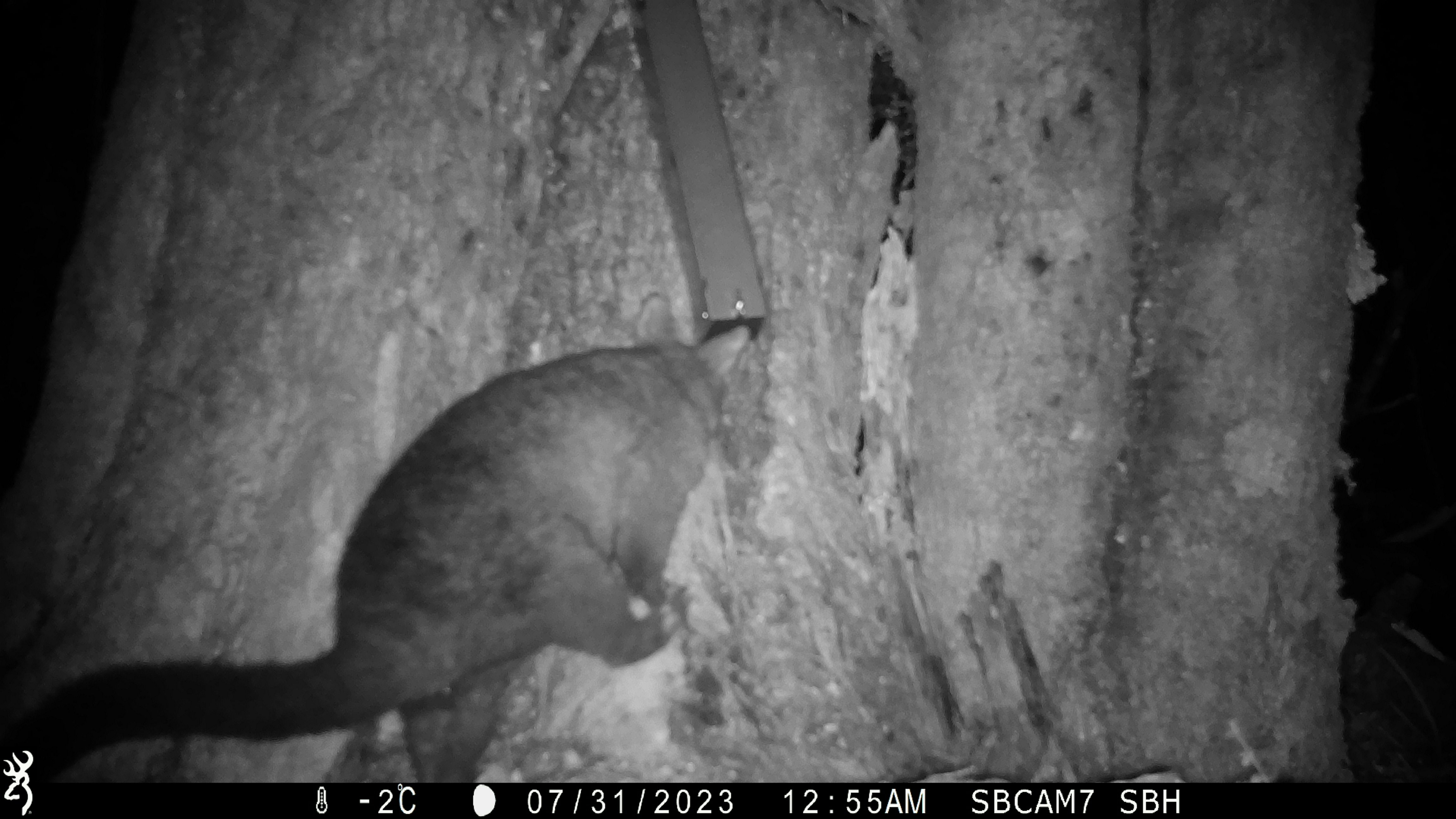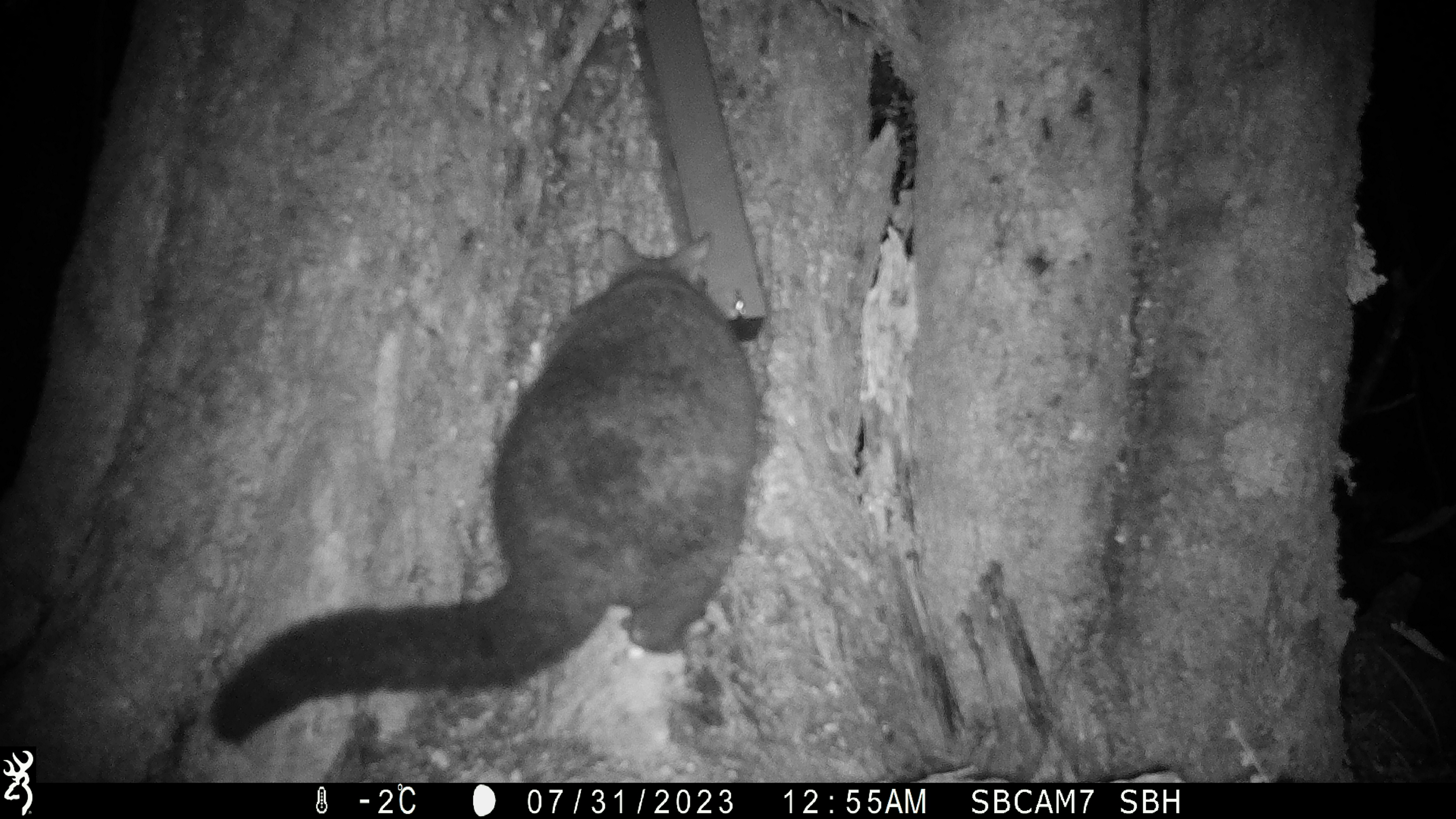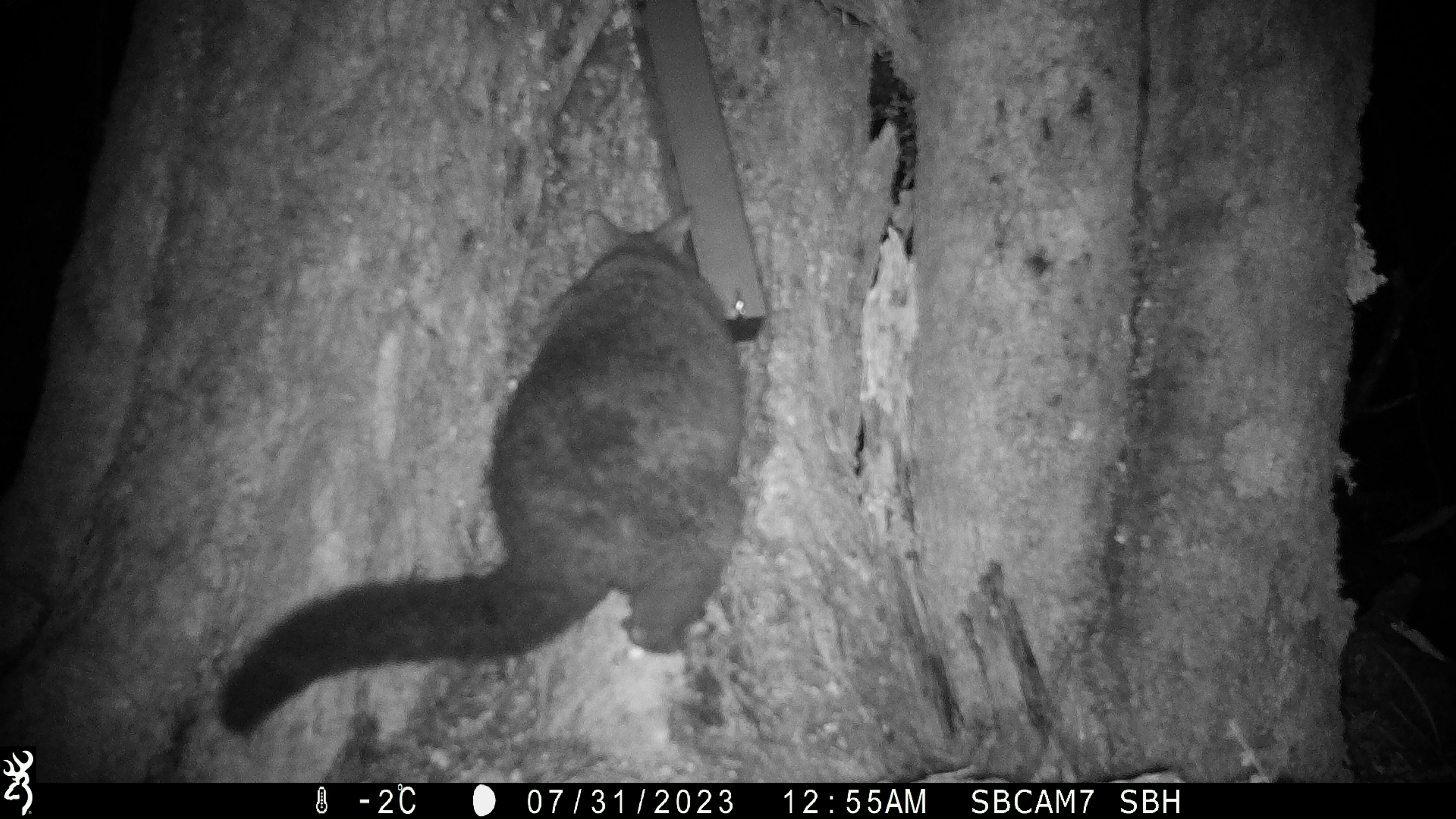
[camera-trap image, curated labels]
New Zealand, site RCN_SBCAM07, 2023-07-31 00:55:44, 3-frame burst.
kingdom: Animalia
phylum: Chordata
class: Mammalia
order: Diprotodontia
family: Phalangeridae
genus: Trichosurus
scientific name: Trichosurus vulpecula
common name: common brushtail possum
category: possum